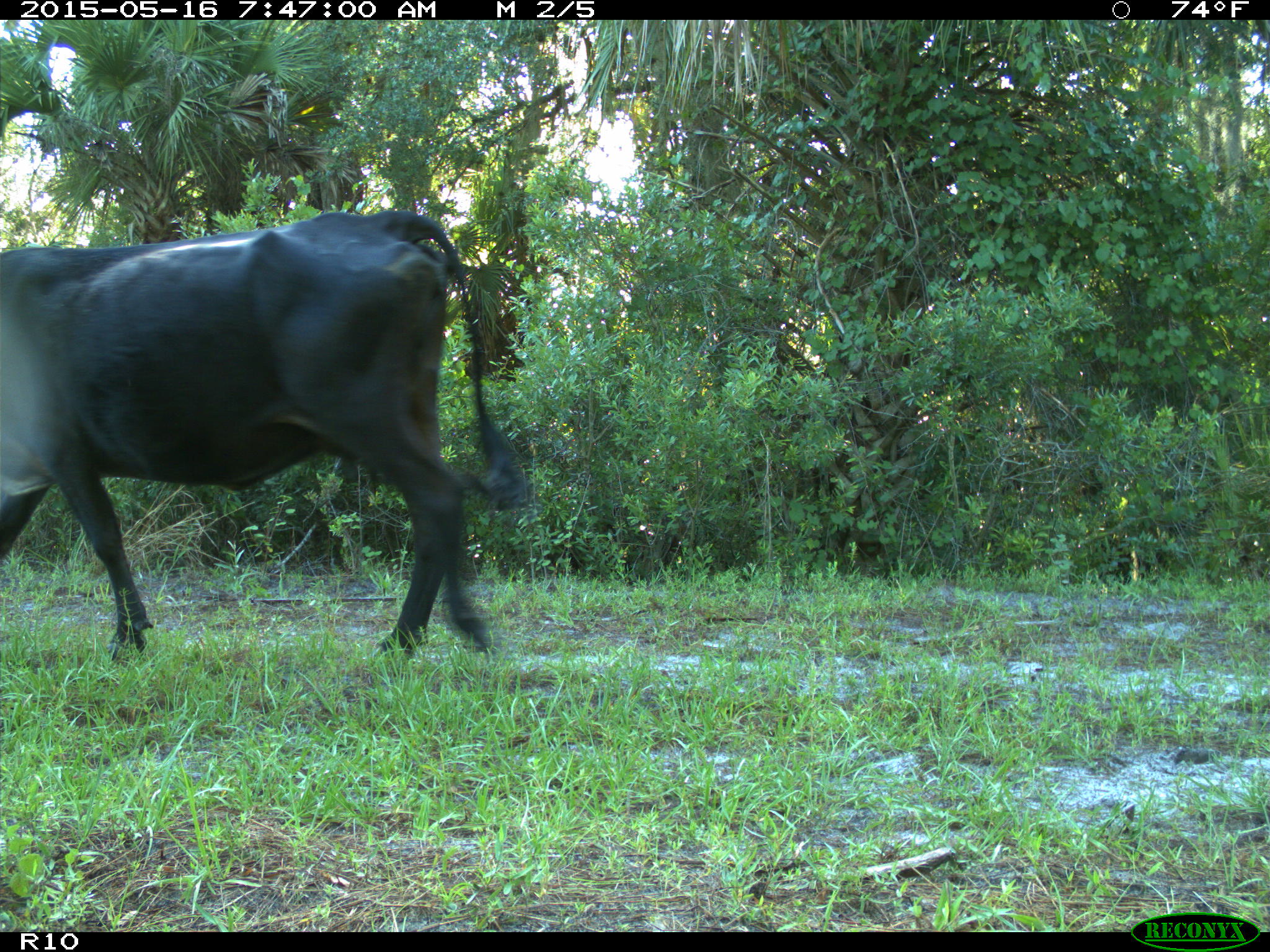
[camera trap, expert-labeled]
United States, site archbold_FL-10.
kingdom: Animalia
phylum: Chordata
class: Mammalia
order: Artiodactyla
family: Bovidae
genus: Bos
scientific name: Bos taurus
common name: domestic cow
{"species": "Bos taurus (domestic cow)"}